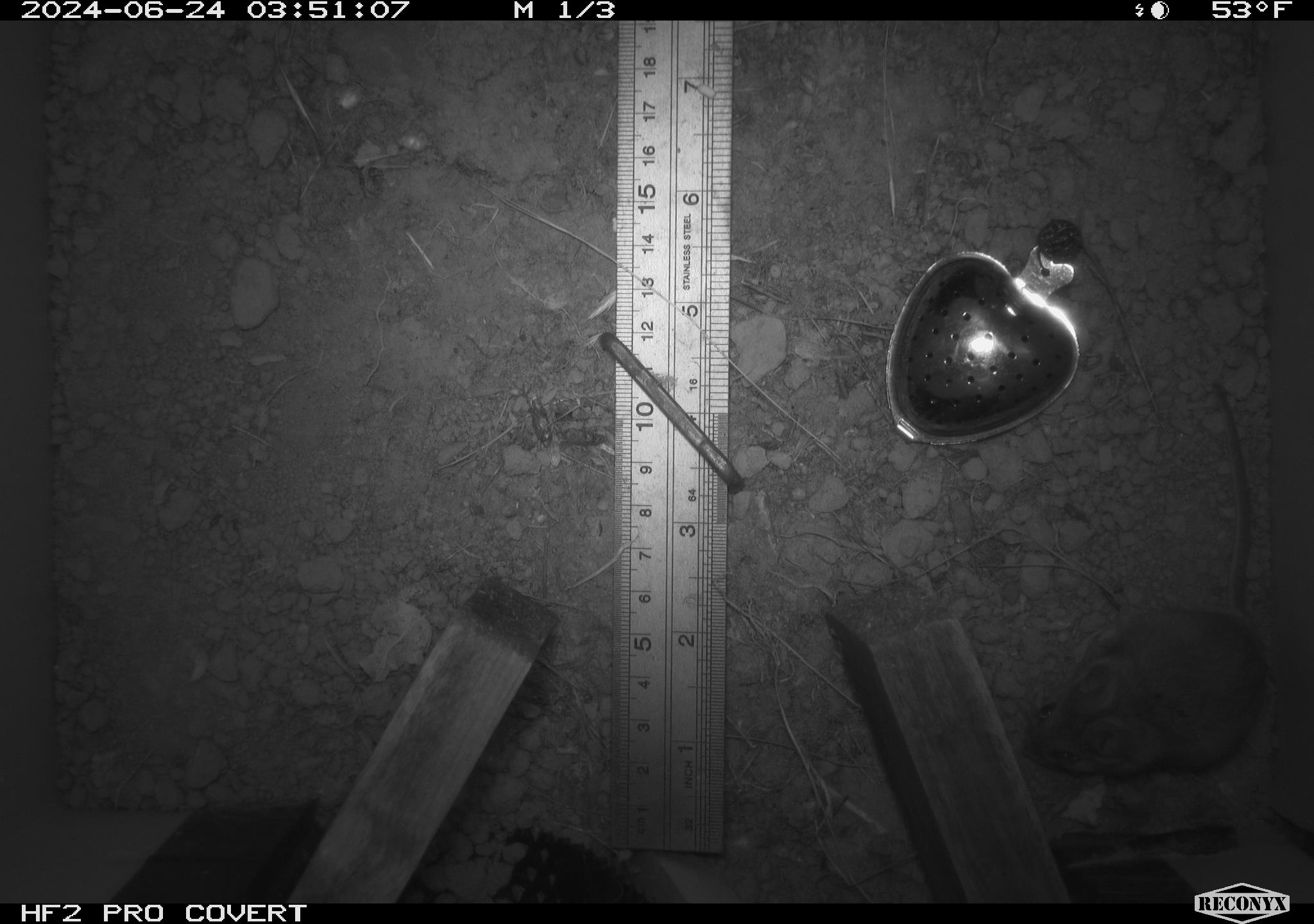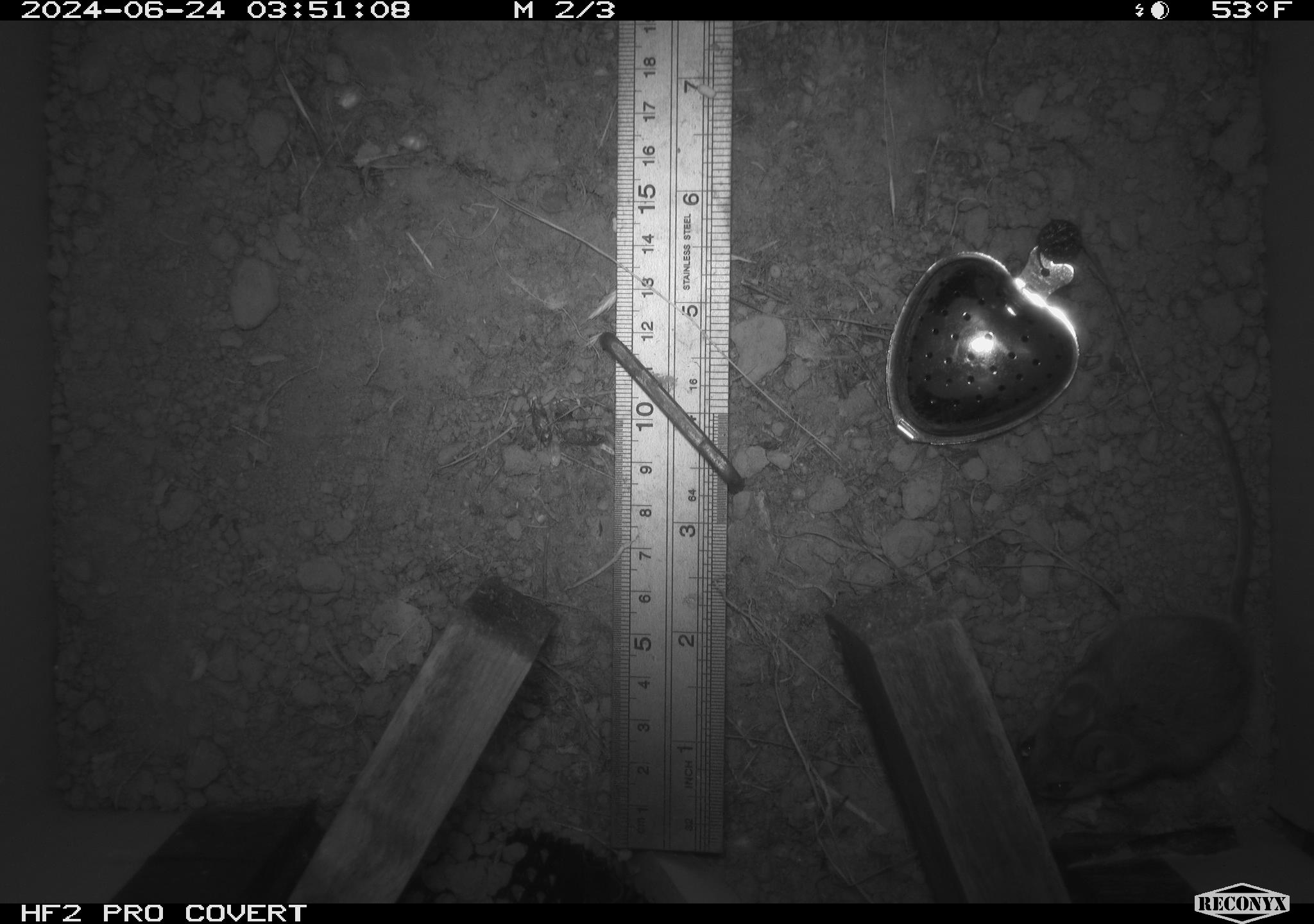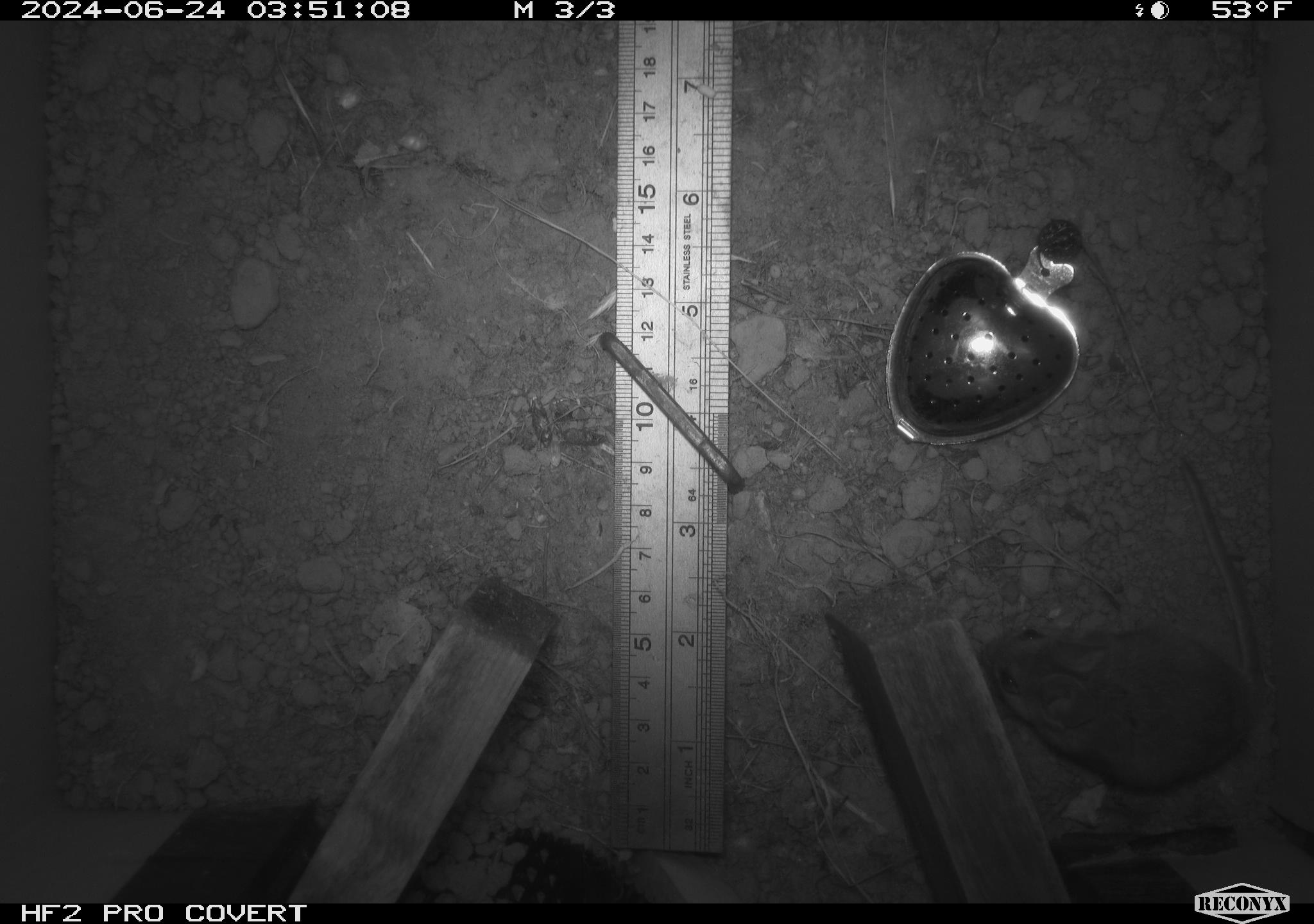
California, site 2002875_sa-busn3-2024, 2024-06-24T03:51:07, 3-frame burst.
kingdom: Animalia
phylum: Chordata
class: Mammalia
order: Rodentia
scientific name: Rodentia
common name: mouse species